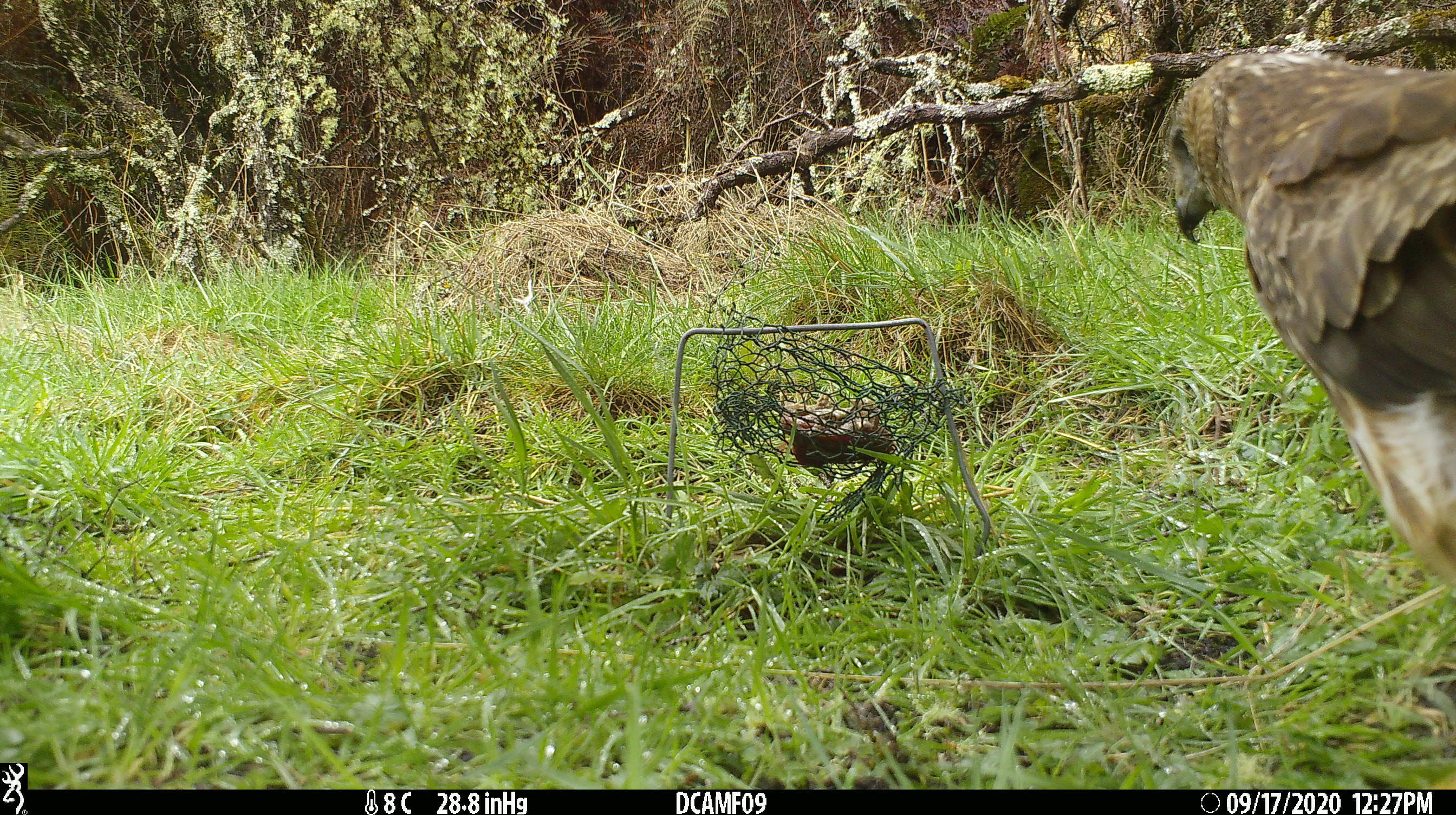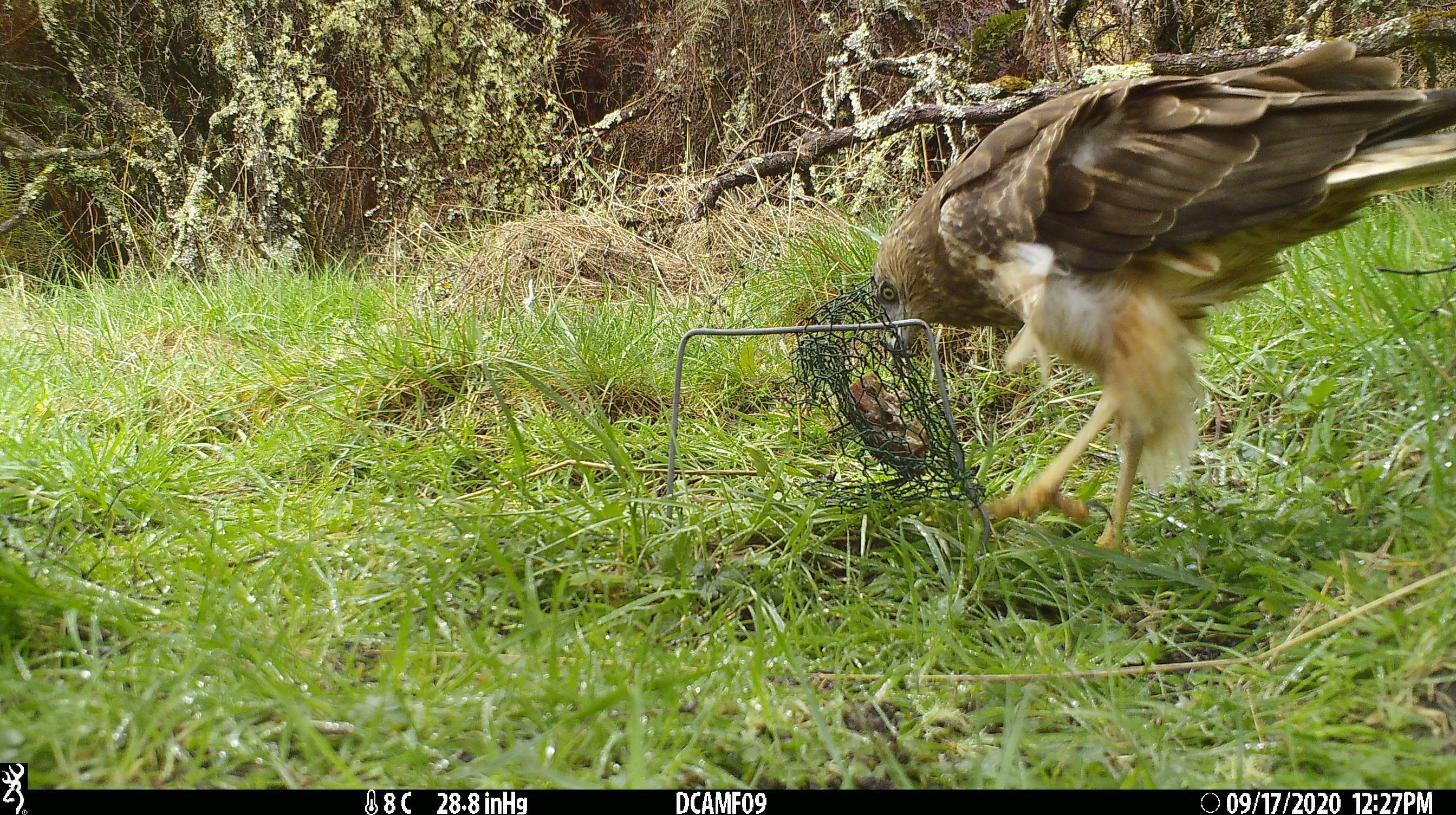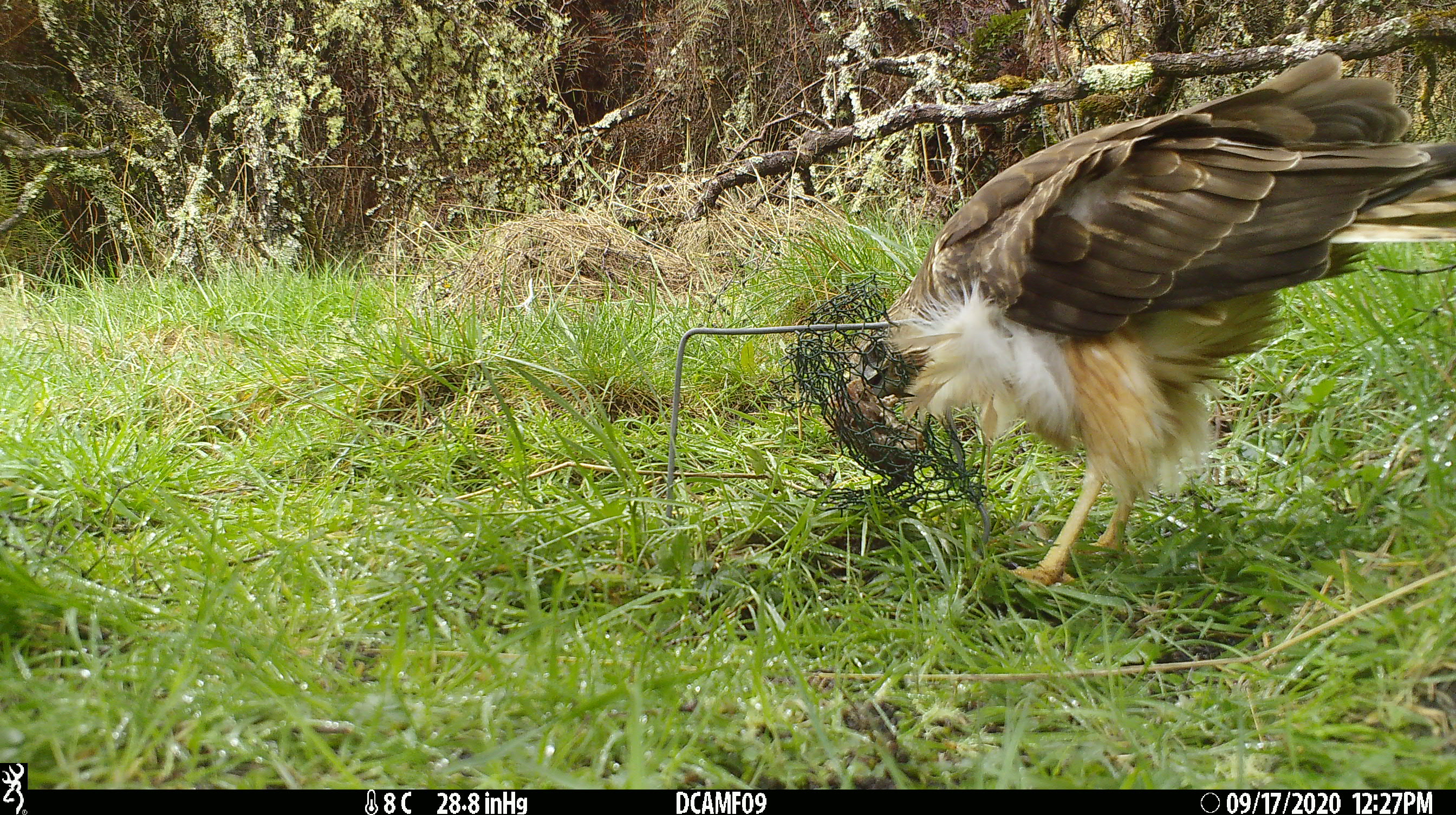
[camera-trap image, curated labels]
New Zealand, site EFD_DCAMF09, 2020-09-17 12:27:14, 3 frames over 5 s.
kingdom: Animalia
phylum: Chordata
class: Aves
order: Accipitriformes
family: Accipitridae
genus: Circus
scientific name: Circus approximans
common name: swamp harrier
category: harrier